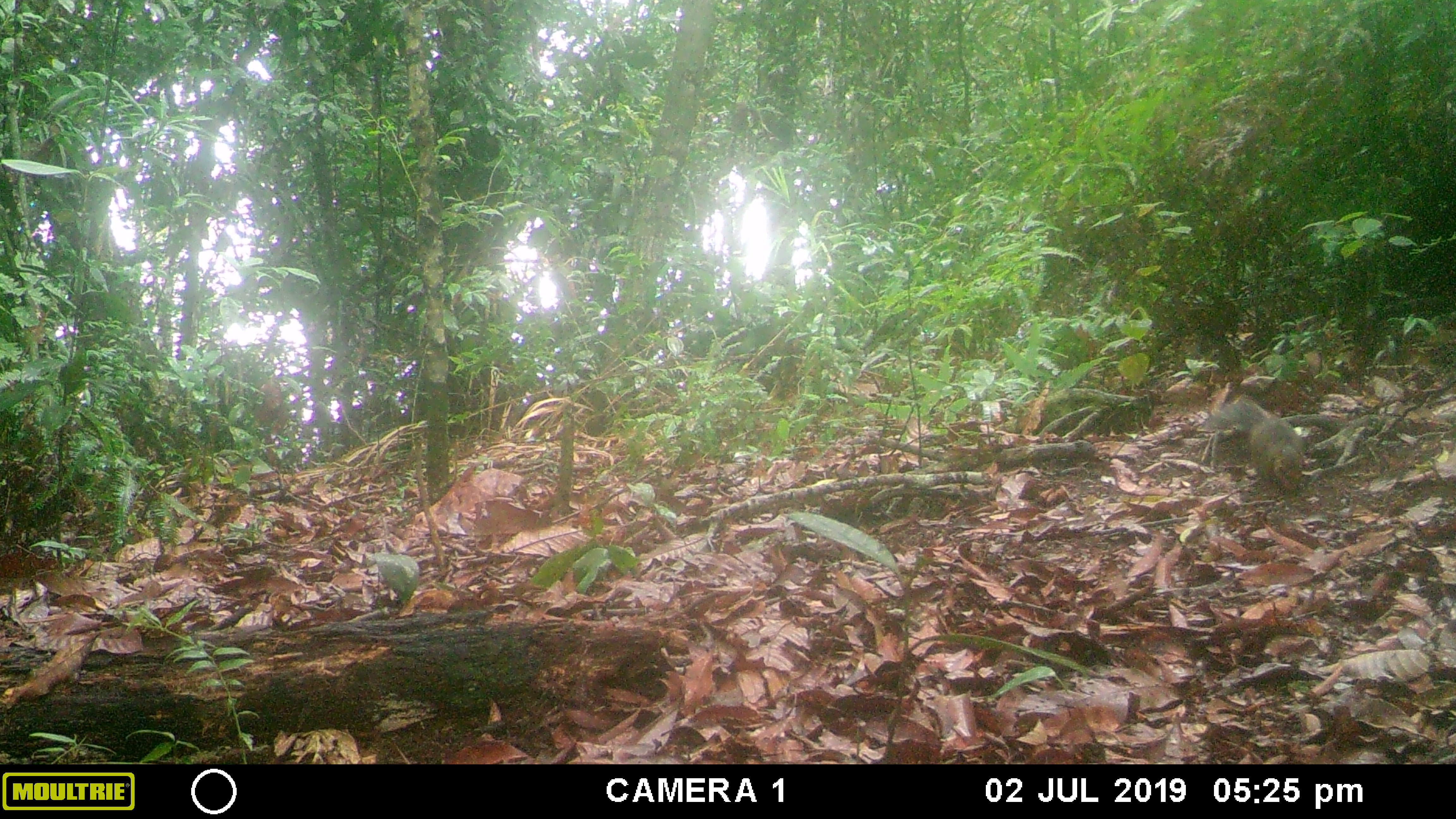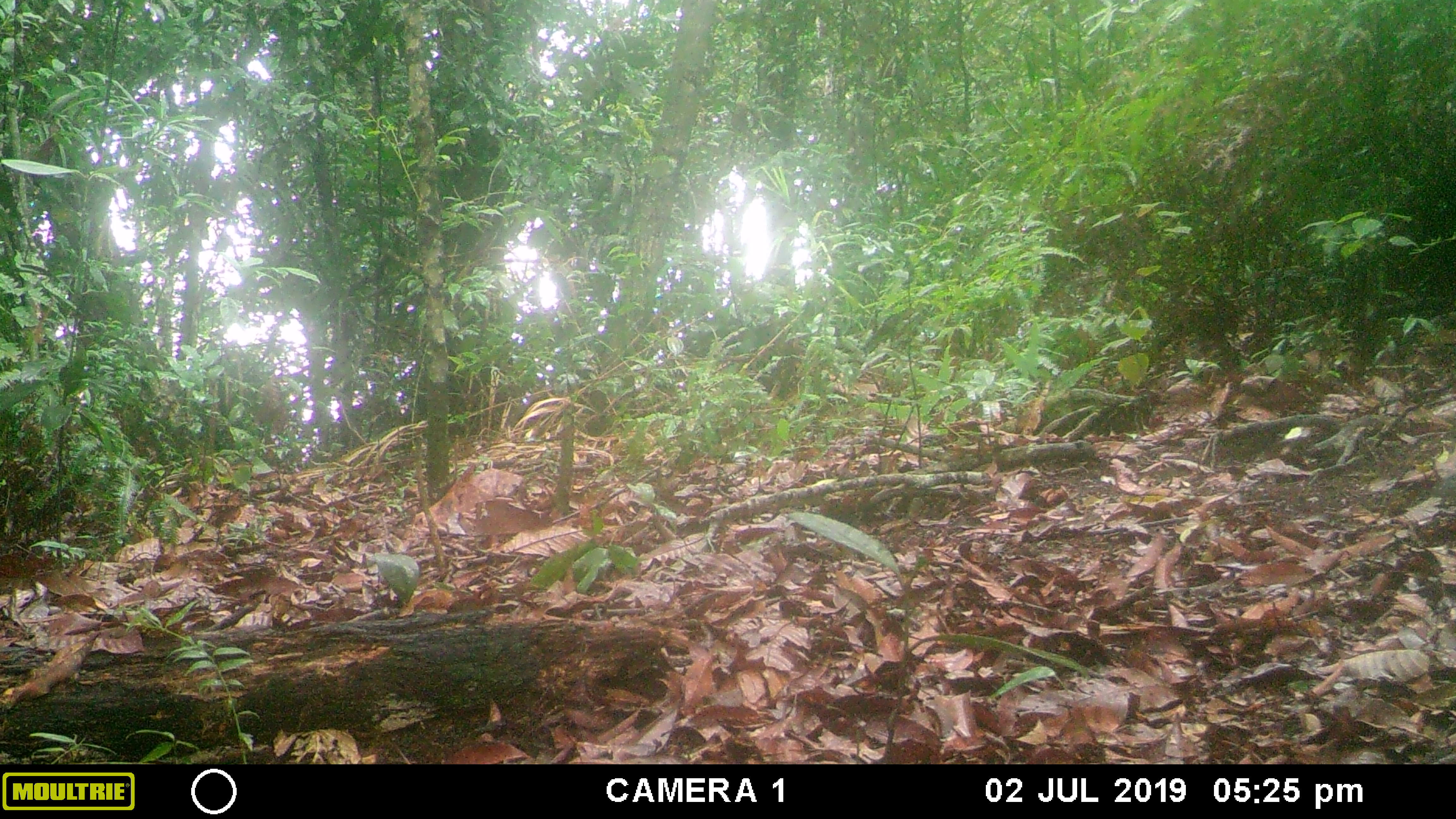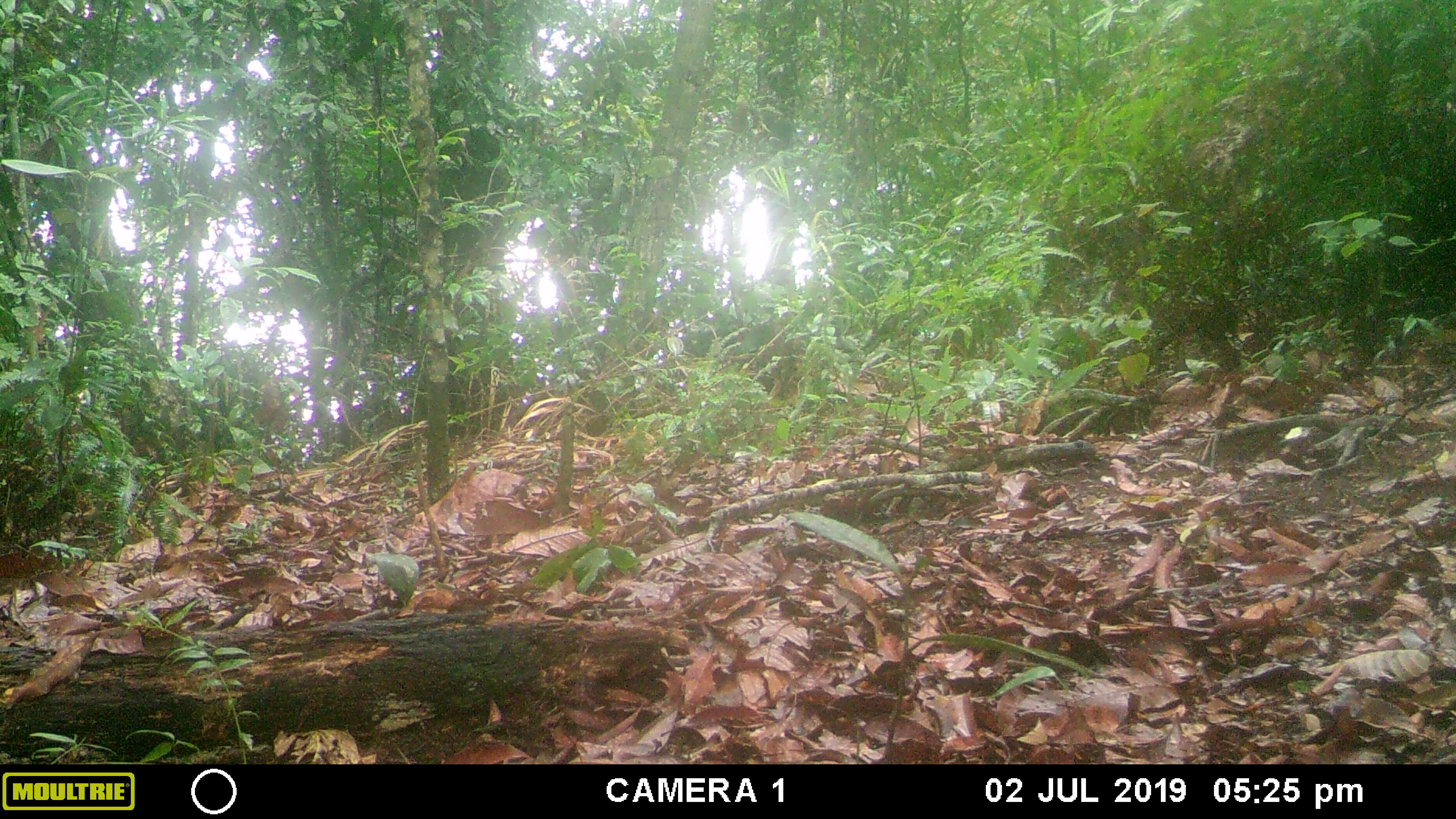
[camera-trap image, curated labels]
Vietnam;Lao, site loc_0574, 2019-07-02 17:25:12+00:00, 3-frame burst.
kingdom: Animalia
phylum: Chordata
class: Mammalia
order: Rodentia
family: Sciuridae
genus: Dremomys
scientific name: Dremomys rufigenis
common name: red-cheeked squirrel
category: red cheeked squirrel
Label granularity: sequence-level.